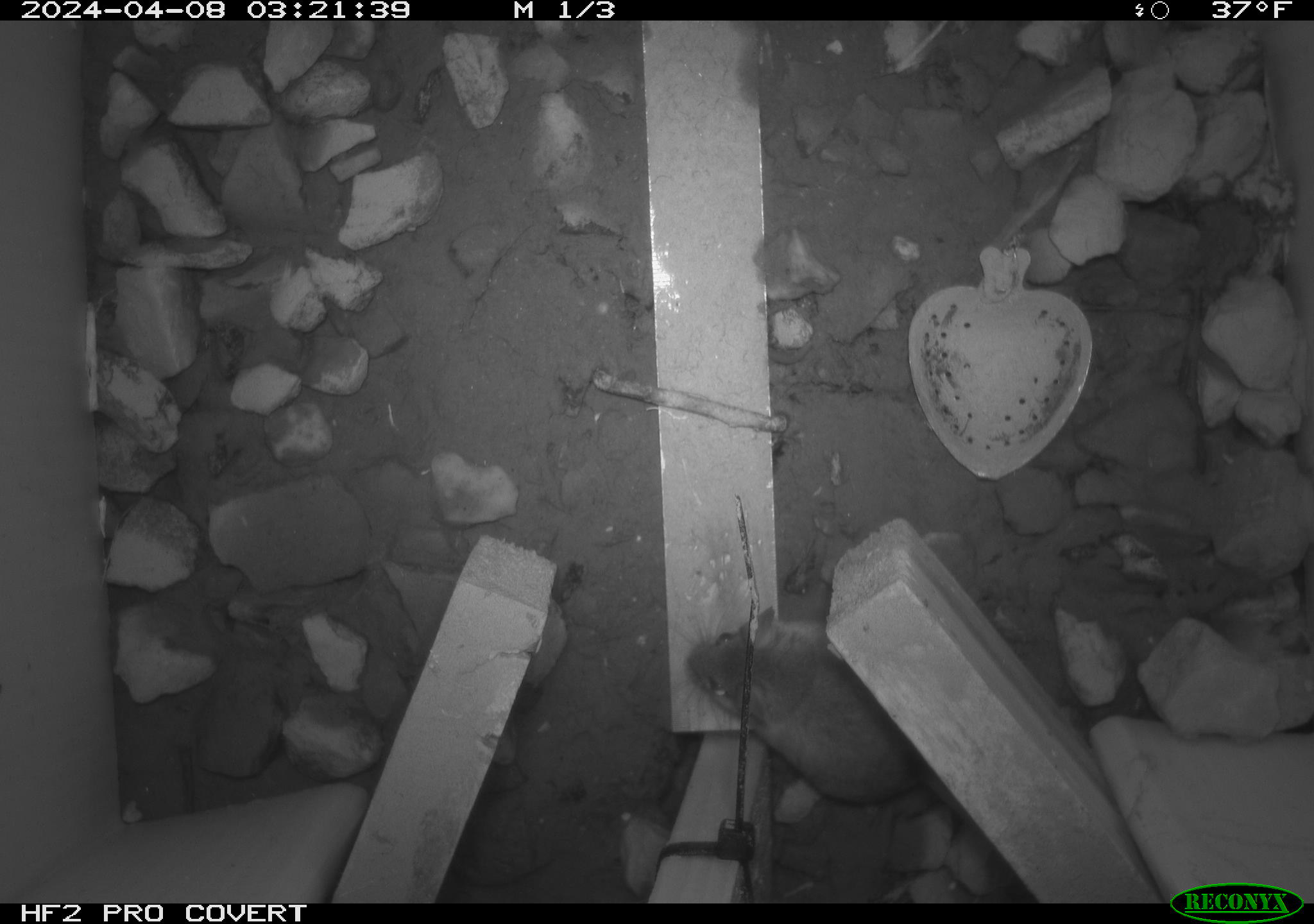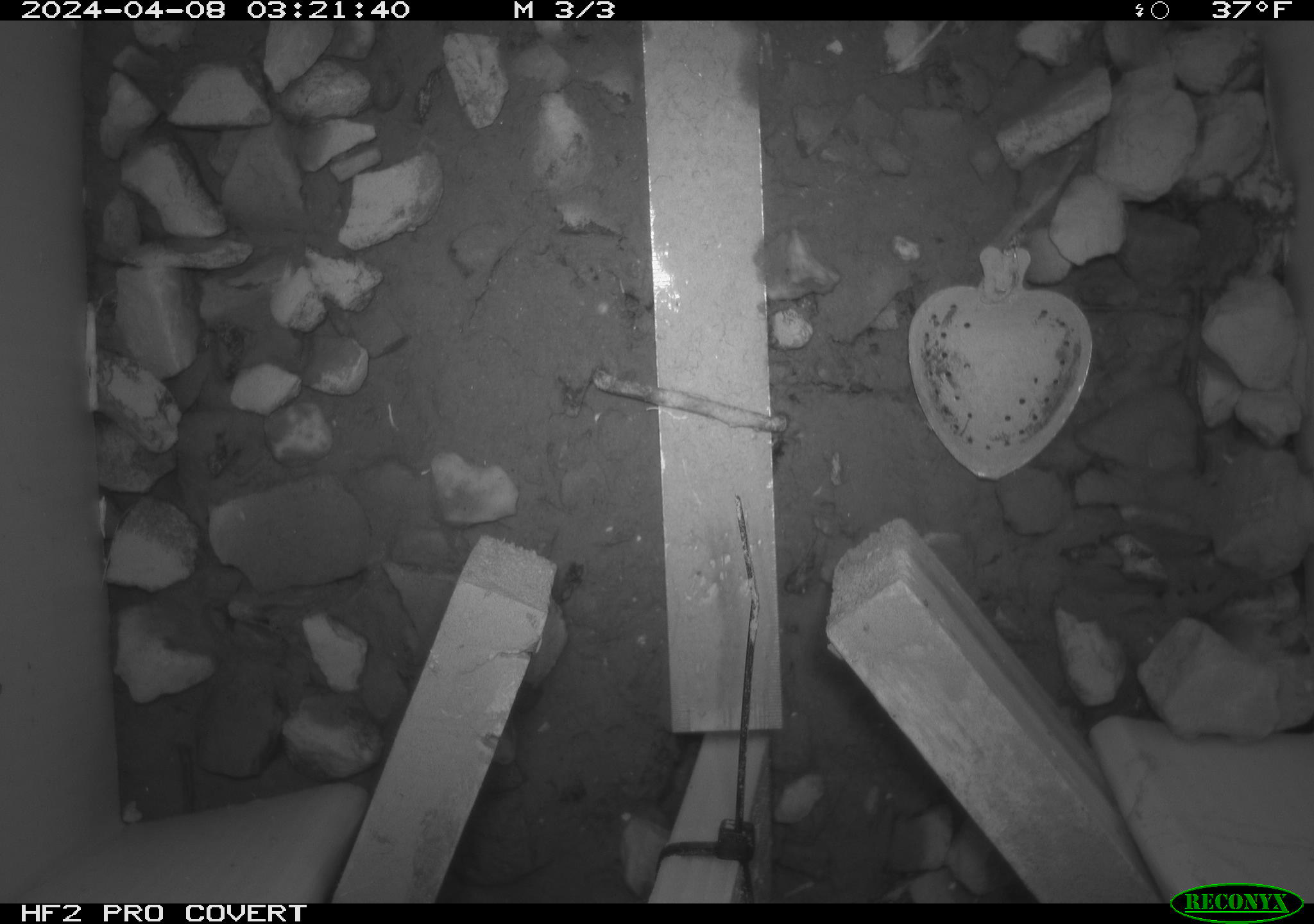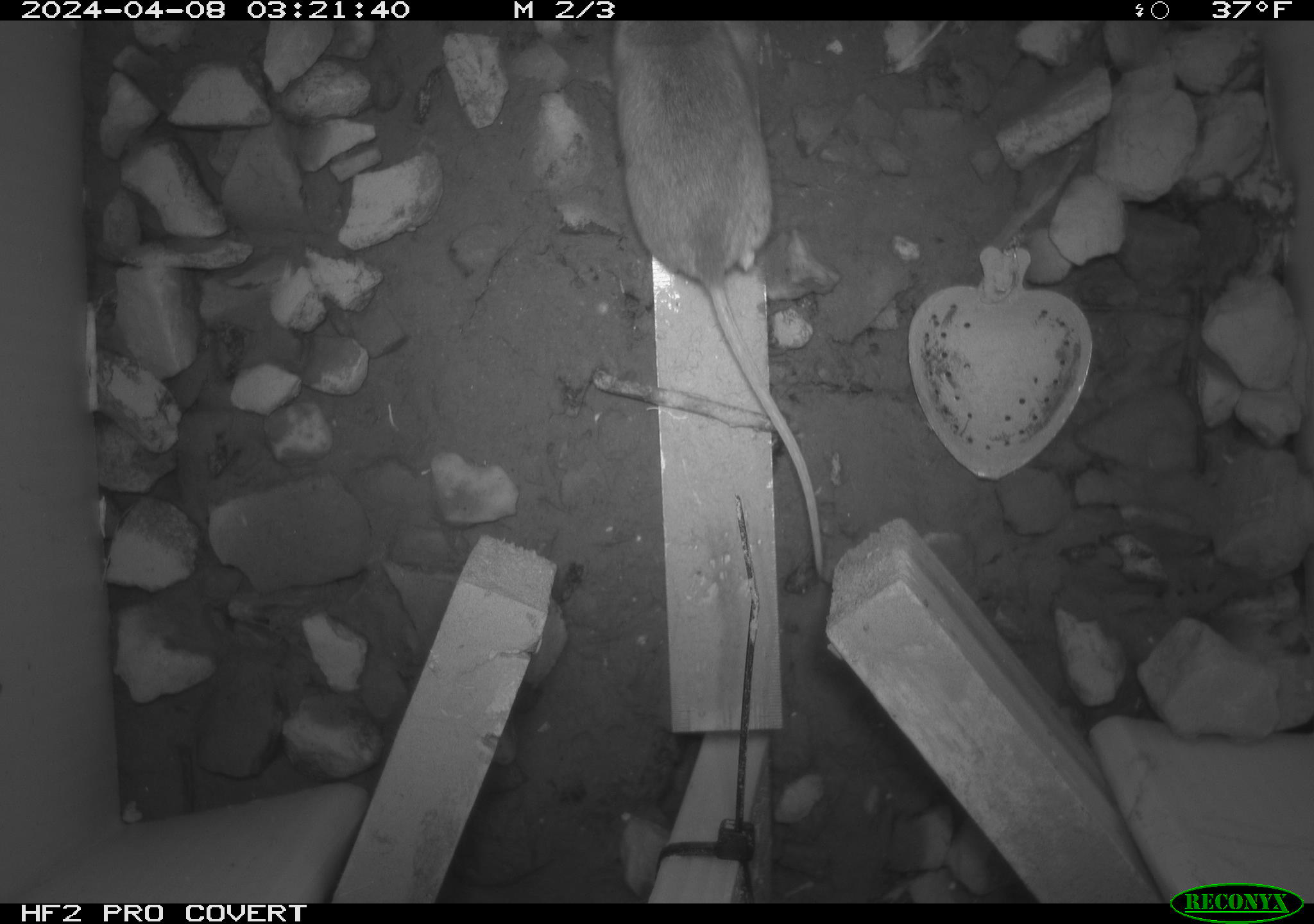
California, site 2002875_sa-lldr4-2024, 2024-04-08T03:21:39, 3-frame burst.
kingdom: Animalia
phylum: Chordata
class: Mammalia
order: Rodentia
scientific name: Rodentia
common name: mouse species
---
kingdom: Animalia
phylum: Chordata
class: Mammalia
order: Rodentia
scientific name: Rodentia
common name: rodent